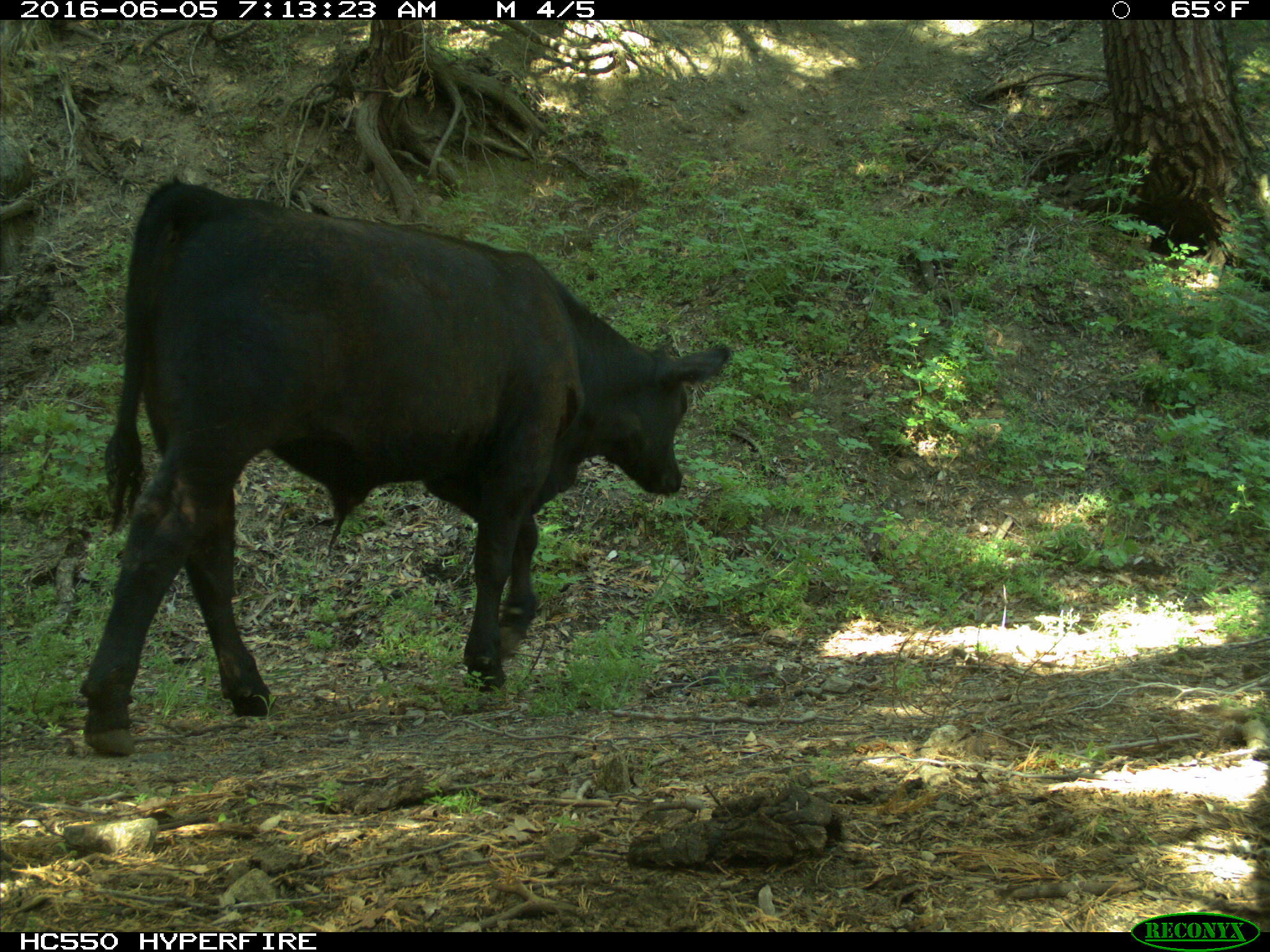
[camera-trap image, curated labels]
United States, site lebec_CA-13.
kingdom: Animalia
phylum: Chordata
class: Mammalia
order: Artiodactyla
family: Bovidae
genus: Bos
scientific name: Bos taurus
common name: domestic cow